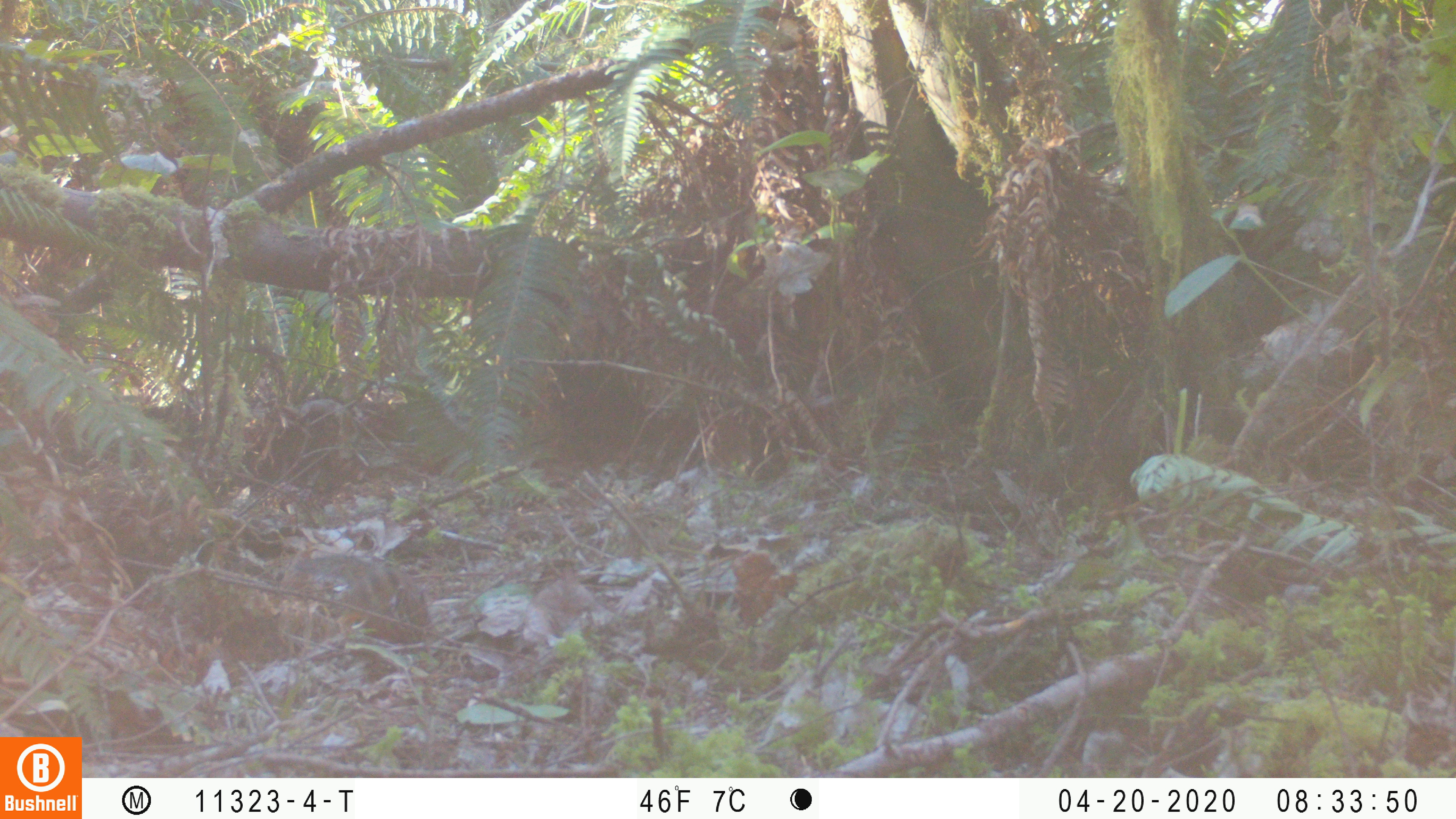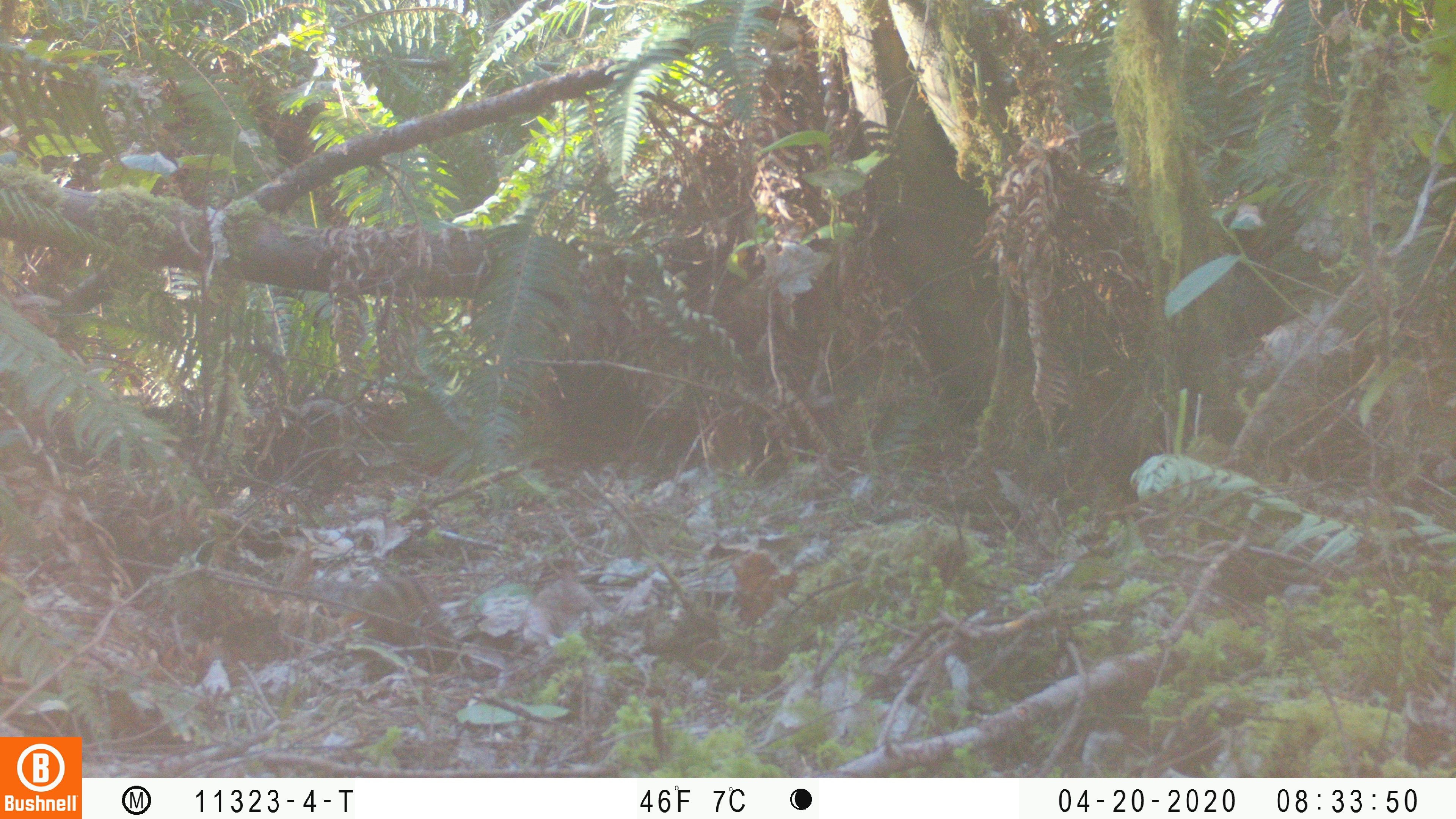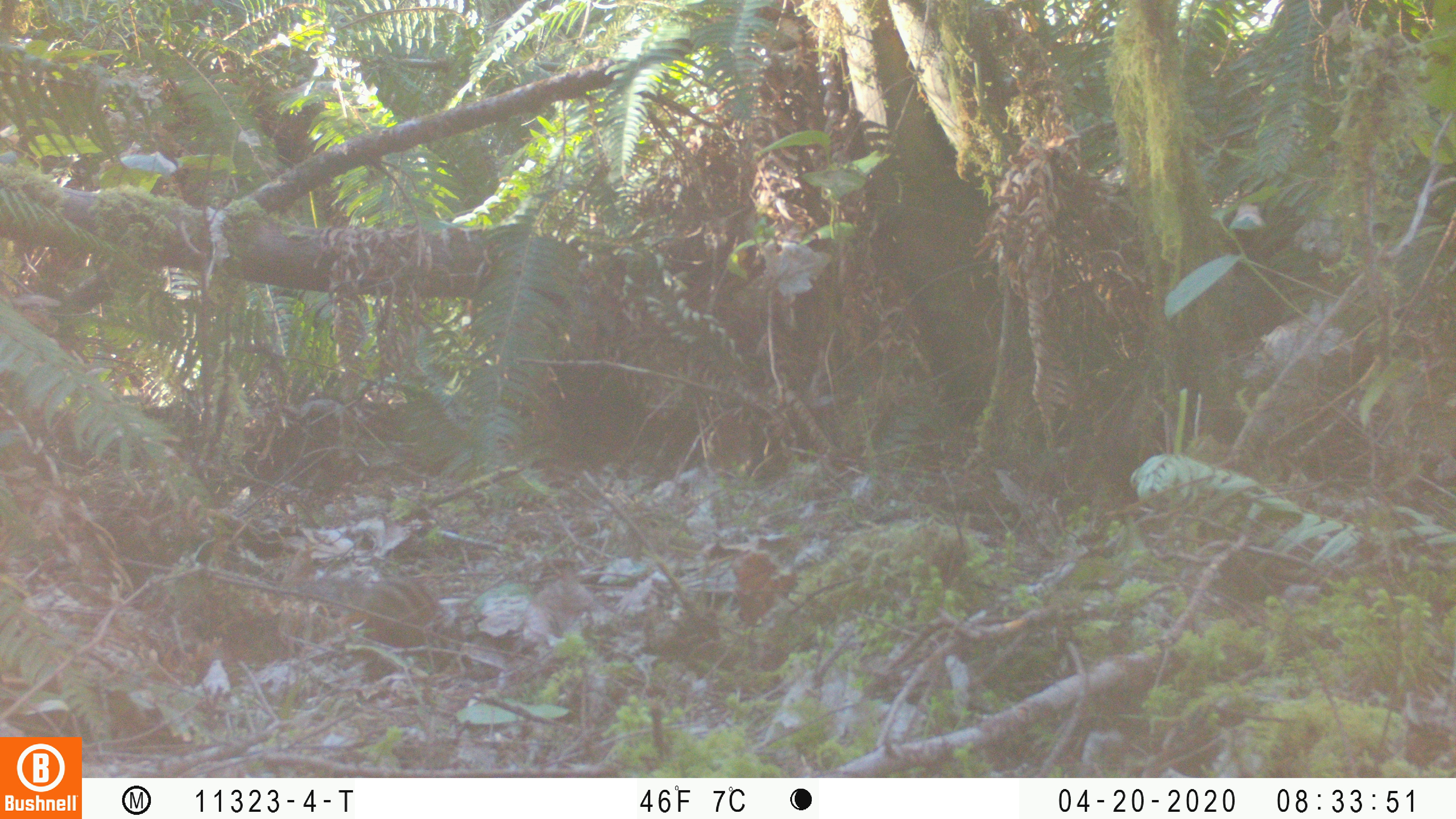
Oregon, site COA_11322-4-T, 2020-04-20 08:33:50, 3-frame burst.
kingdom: Animalia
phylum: Chordata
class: Mammalia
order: Rodentia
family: Sciuridae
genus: Neotamias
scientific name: Neotamias townsendii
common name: townsend's chipmunk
Townsend's chipmunk (Neotamias townsendii).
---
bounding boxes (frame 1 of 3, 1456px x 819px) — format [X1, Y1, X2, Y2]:
townsend's chipmunk: [291, 550, 441, 650]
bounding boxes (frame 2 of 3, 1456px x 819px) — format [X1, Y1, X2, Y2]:
townsend's chipmunk: [305, 566, 475, 678]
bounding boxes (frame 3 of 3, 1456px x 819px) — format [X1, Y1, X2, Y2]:
townsend's chipmunk: [293, 568, 479, 669]